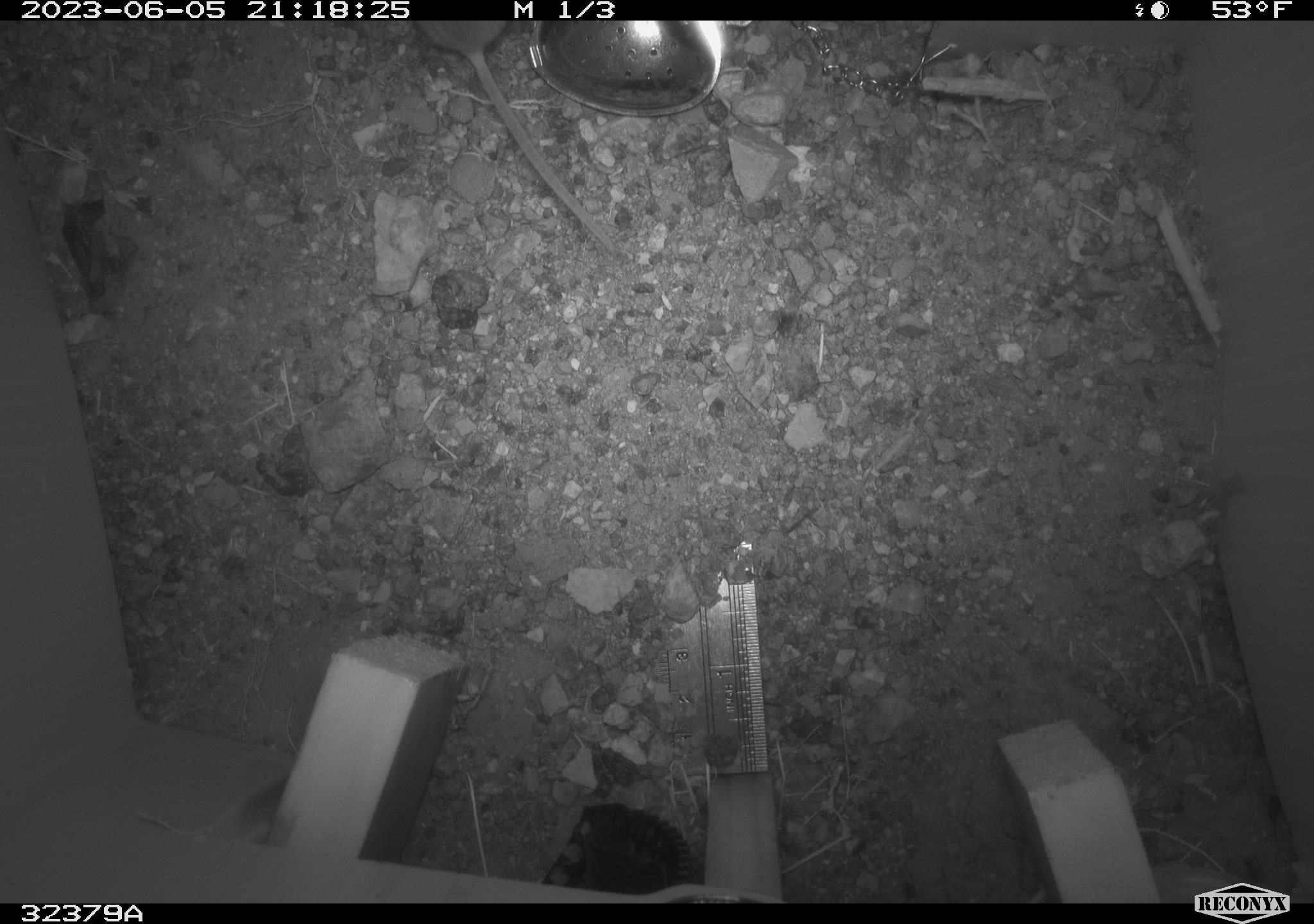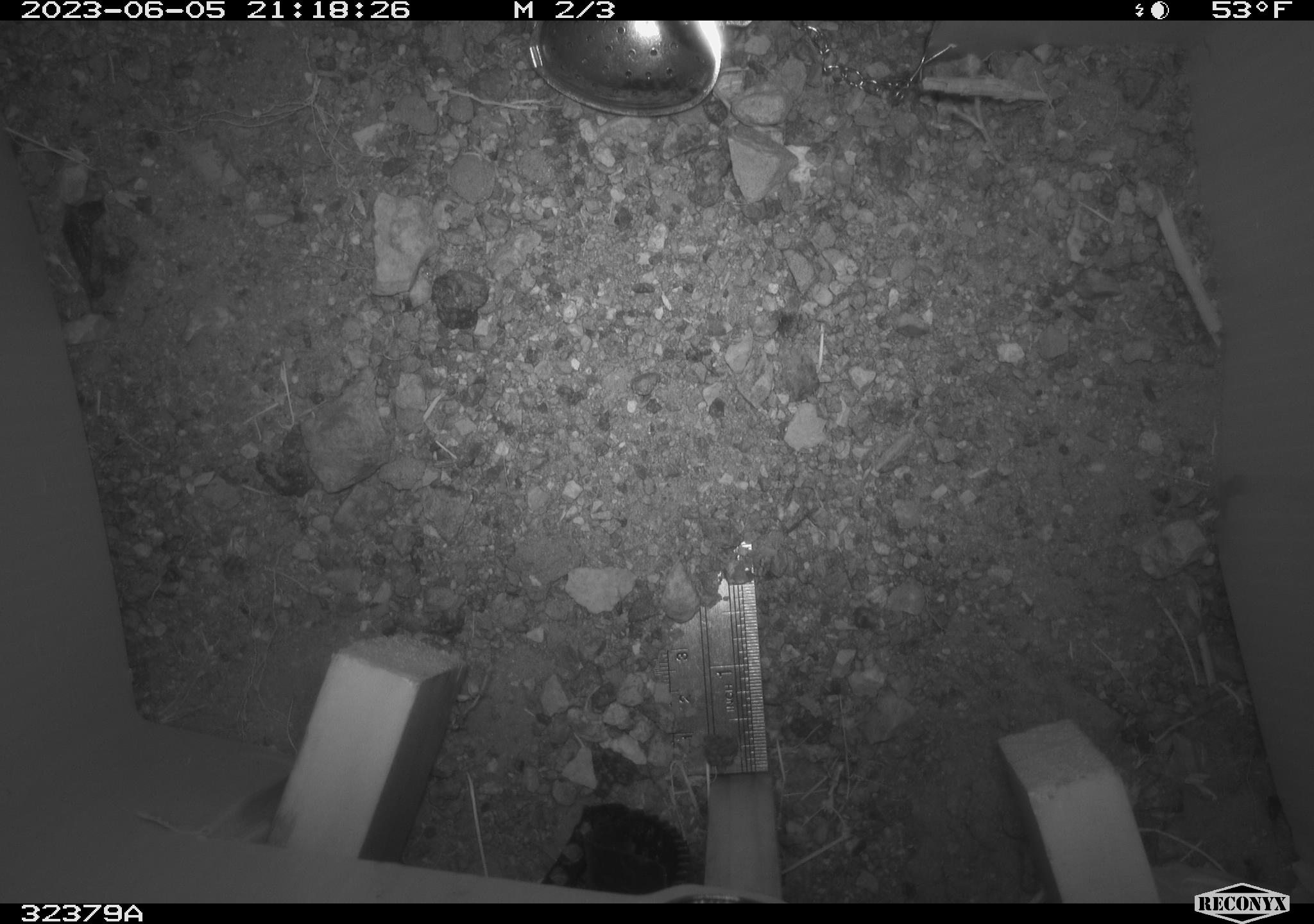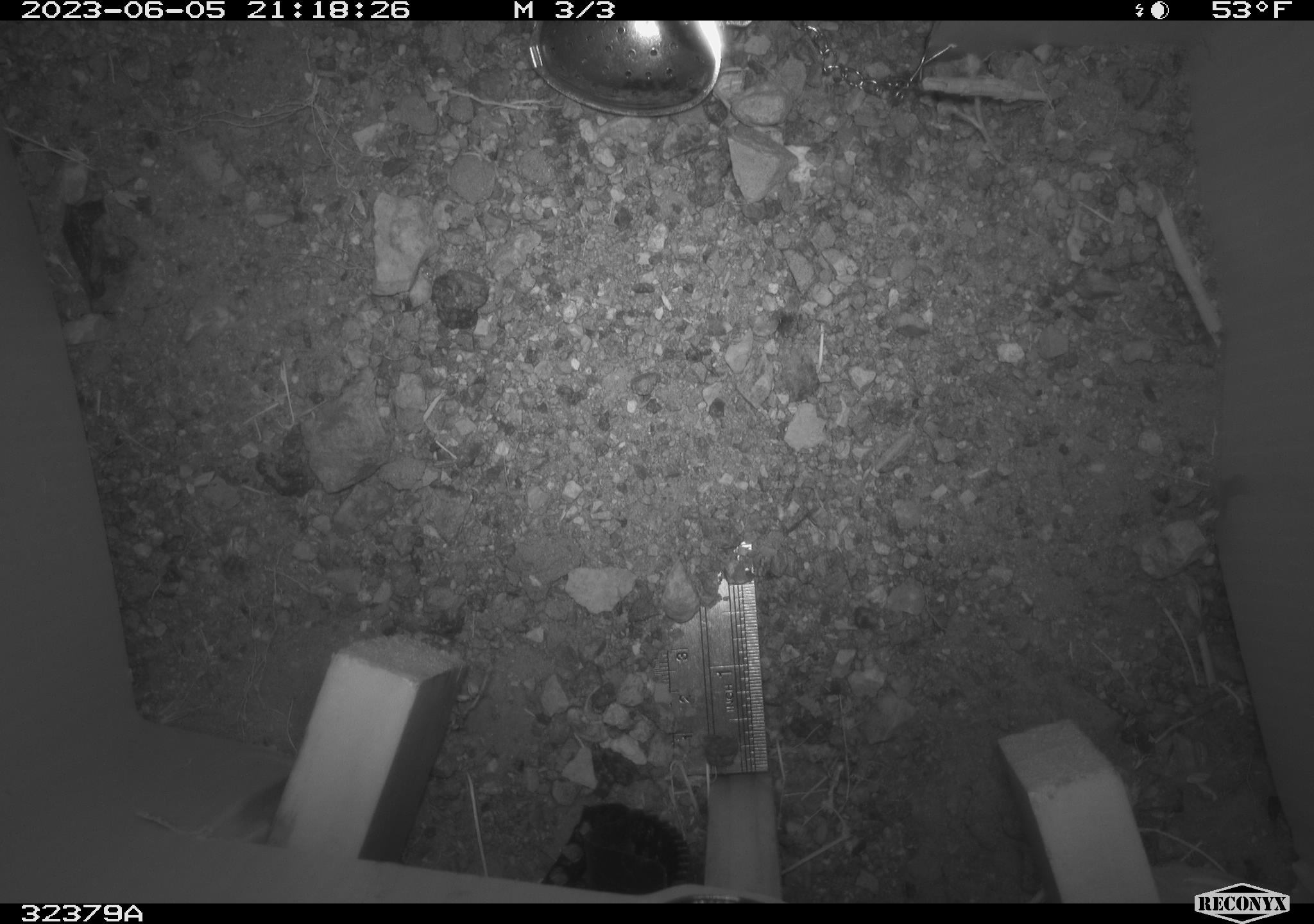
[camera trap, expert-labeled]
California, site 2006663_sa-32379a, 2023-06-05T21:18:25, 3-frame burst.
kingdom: Animalia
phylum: Chordata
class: Mammalia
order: Rodentia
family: Cricetidae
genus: Peromyscus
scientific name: Peromyscus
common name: deer mice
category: peromyscus species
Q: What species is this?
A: Peromyscus species (deer mice) (Peromyscus).